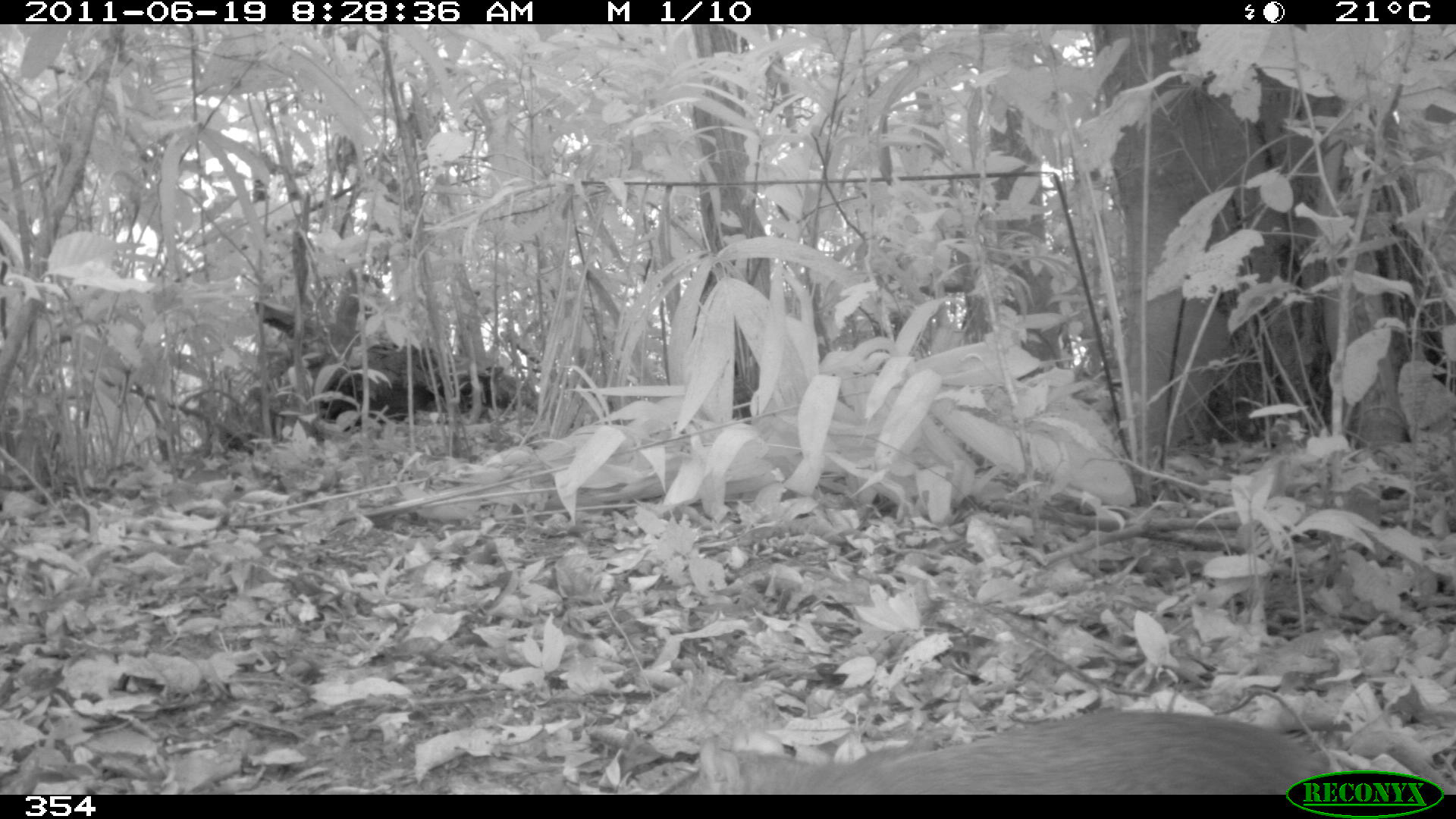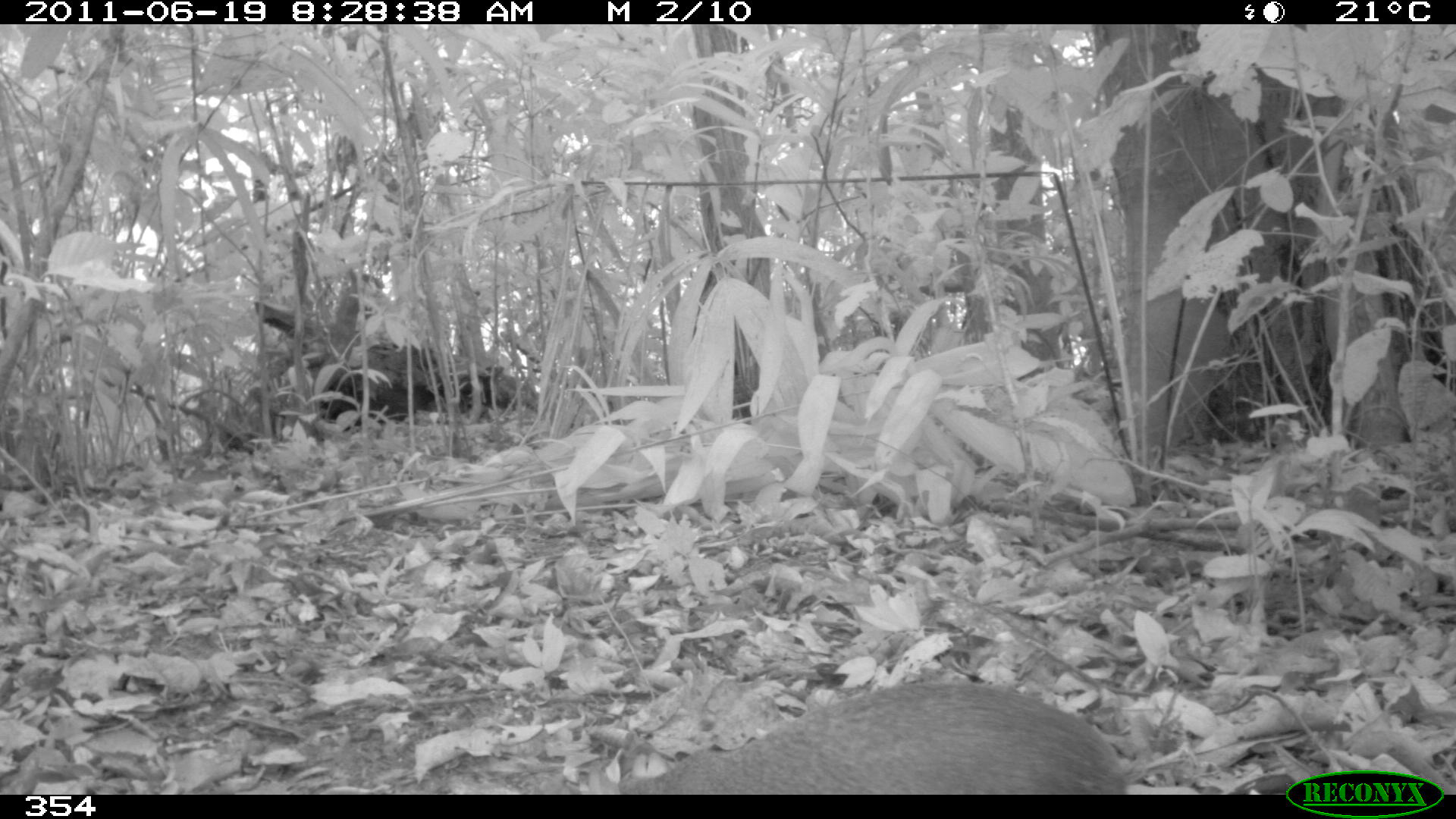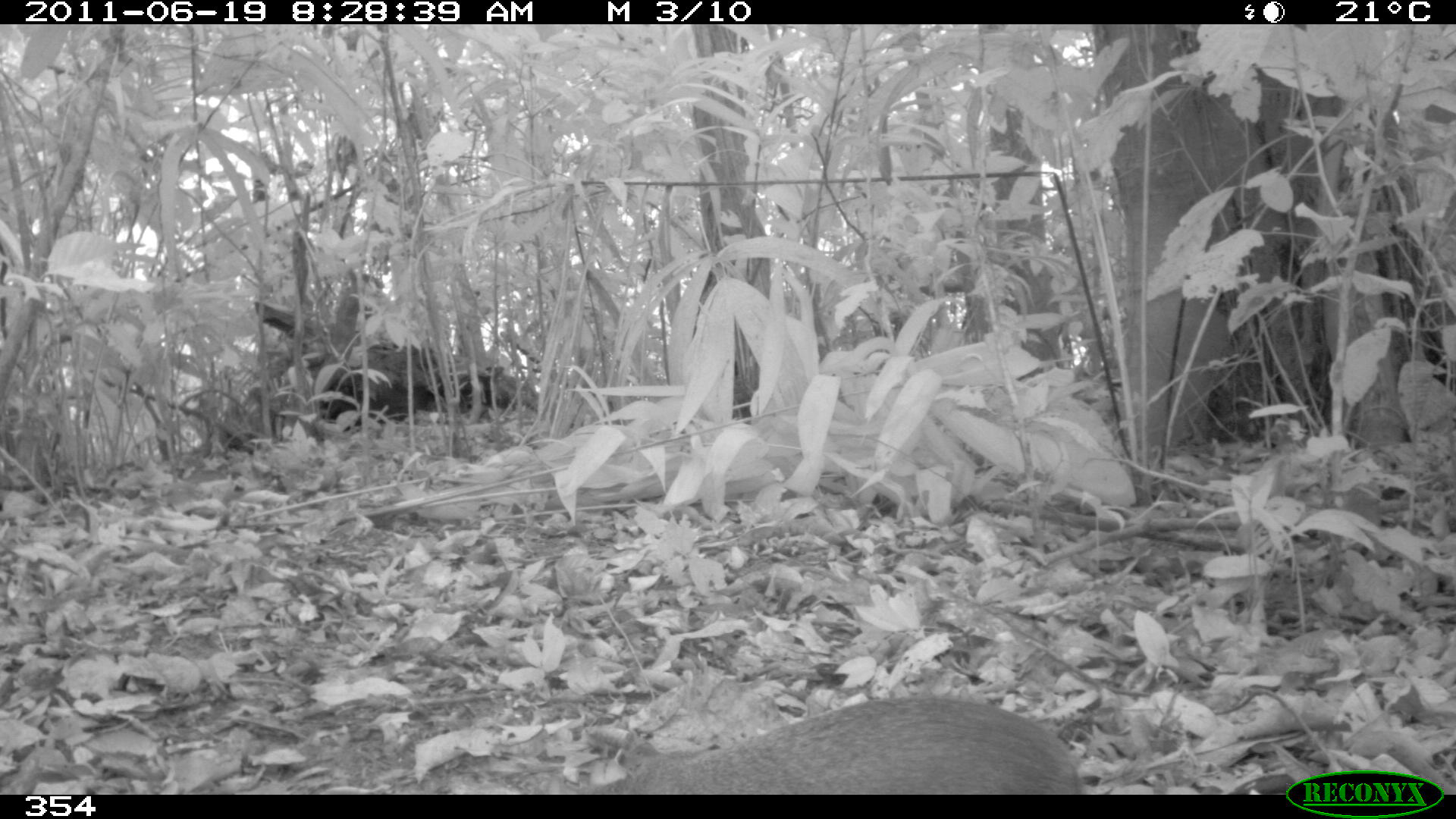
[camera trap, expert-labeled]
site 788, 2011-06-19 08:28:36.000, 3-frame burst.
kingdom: Animalia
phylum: Chordata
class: Mammalia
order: Rodentia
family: Dasyproctidae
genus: Dasyprocta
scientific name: Dasyprocta punctata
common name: central american agouti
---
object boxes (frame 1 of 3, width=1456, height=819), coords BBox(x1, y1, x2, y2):
dasyprocta punctata: BBox(686, 707, 1334, 795)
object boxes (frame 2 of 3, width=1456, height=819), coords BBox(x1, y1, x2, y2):
dasyprocta punctata: BBox(584, 679, 1129, 795)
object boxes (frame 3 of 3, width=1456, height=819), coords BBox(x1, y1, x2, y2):
dasyprocta punctata: BBox(545, 693, 1083, 794)